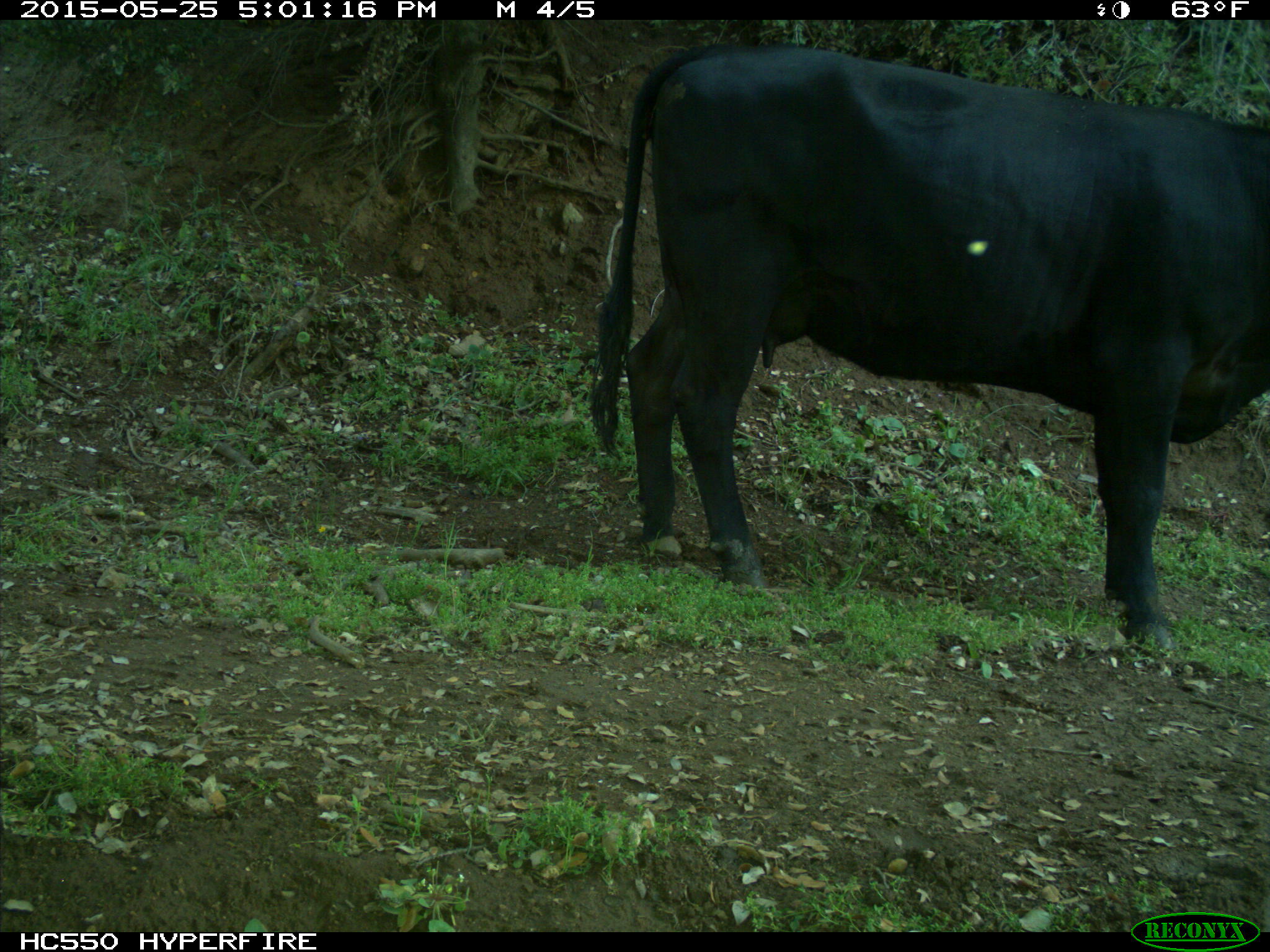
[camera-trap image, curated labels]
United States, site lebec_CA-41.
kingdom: Animalia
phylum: Chordata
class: Mammalia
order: Artiodactyla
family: Bovidae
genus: Bos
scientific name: Bos taurus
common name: domestic cow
Bos taurus (domestic cow).